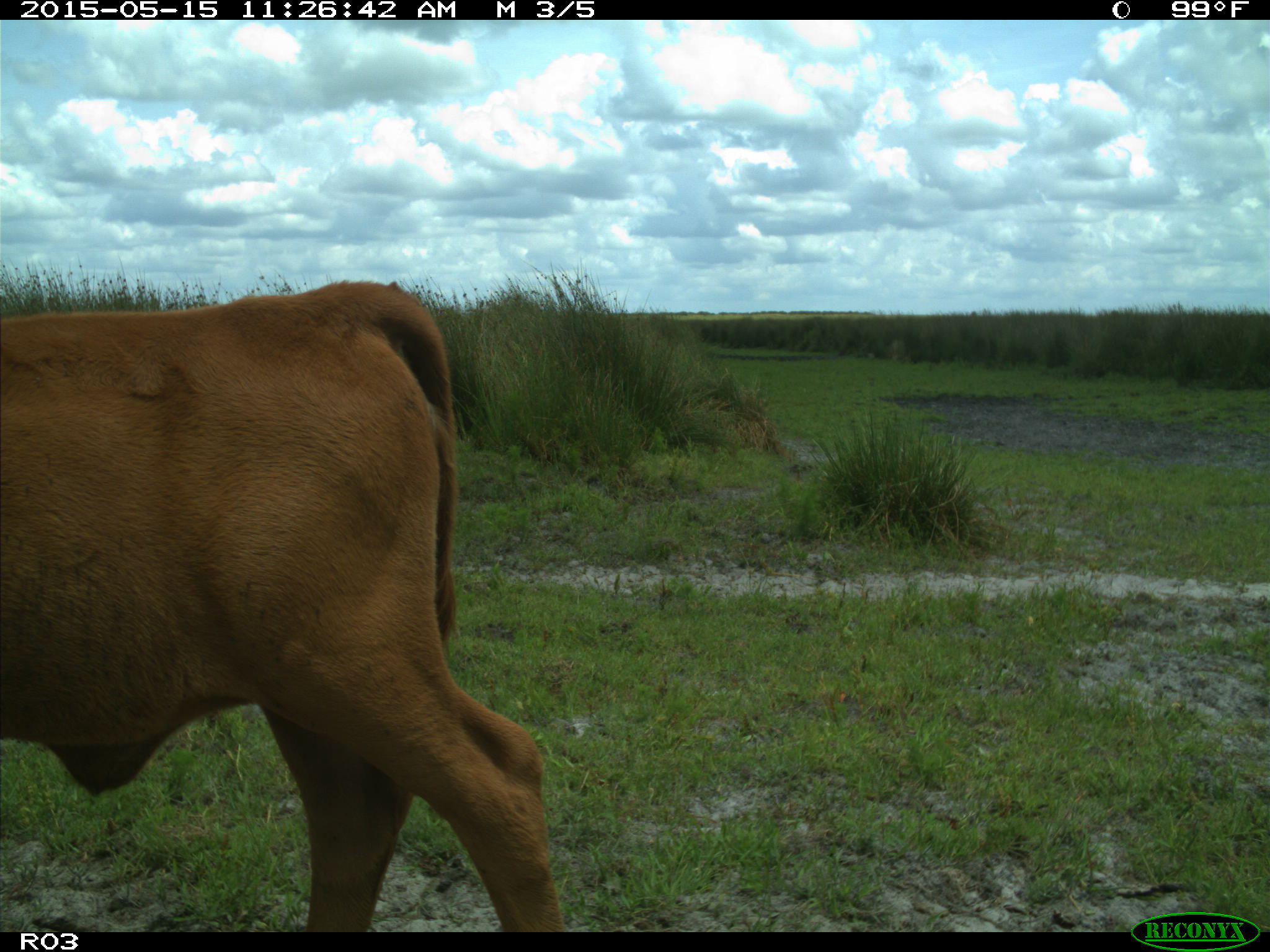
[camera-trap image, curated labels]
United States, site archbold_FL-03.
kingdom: Animalia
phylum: Chordata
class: Mammalia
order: Artiodactyla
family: Bovidae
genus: Bos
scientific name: Bos taurus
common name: domestic cow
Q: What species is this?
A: Bos taurus (domestic cow).